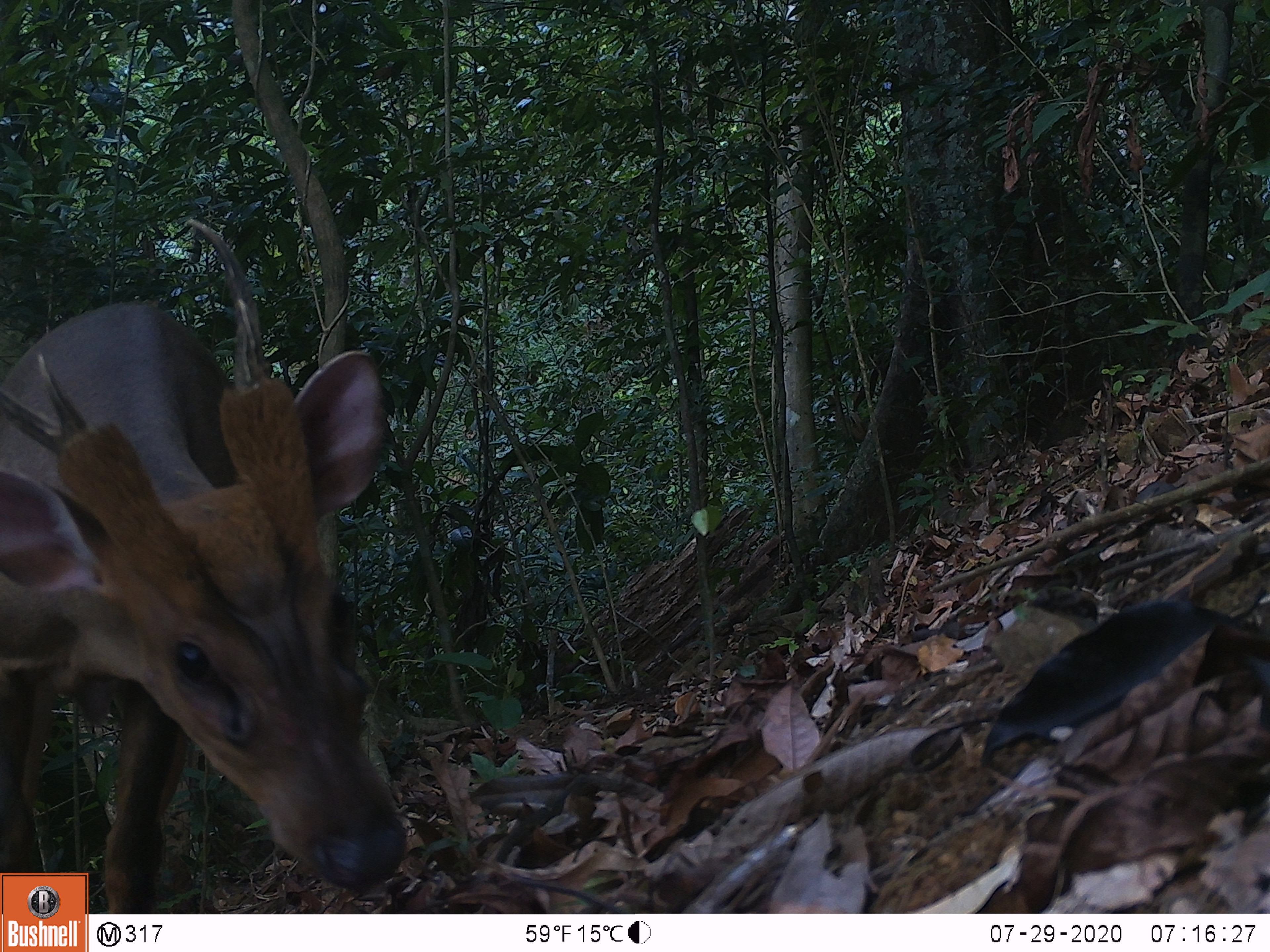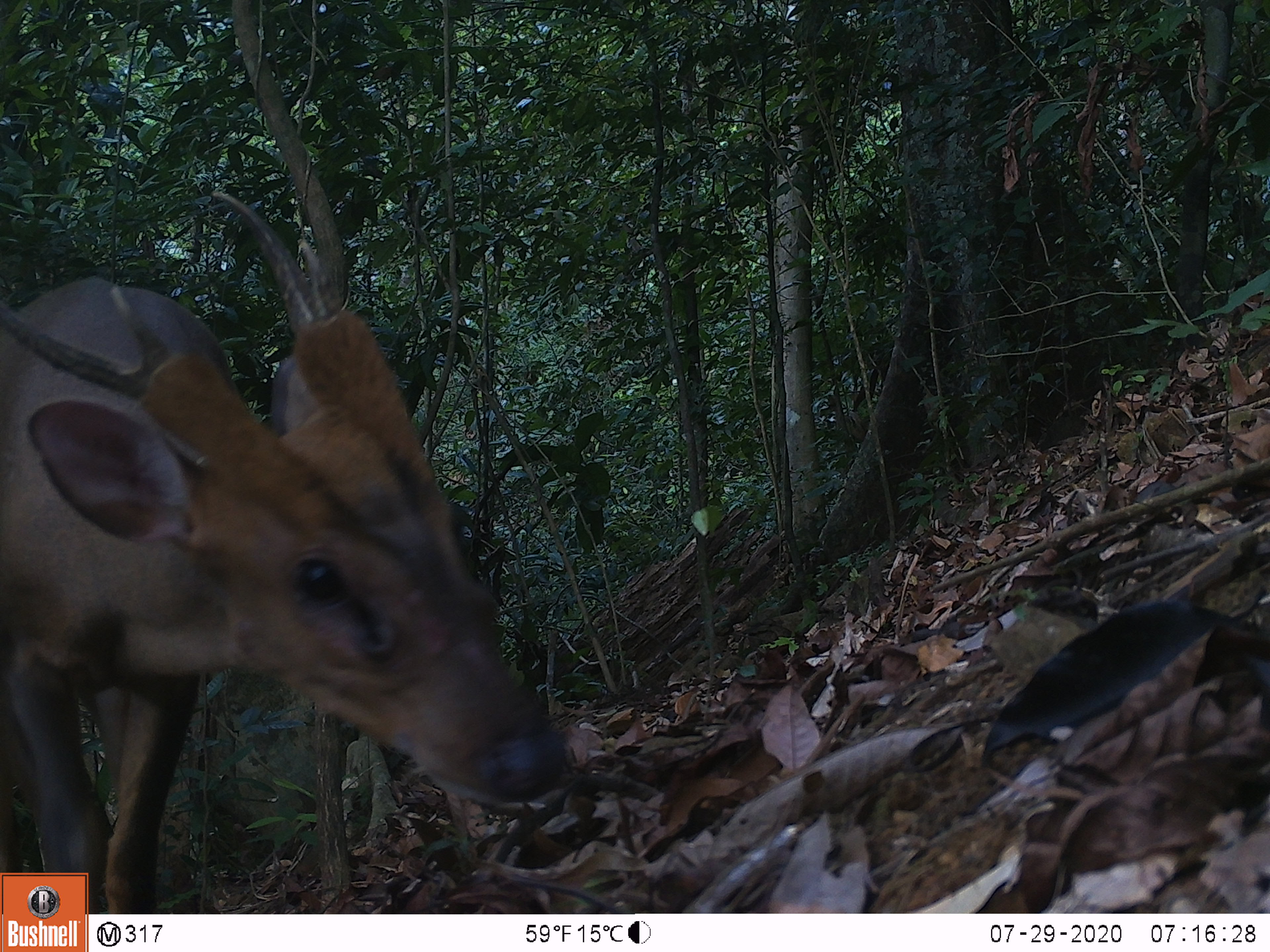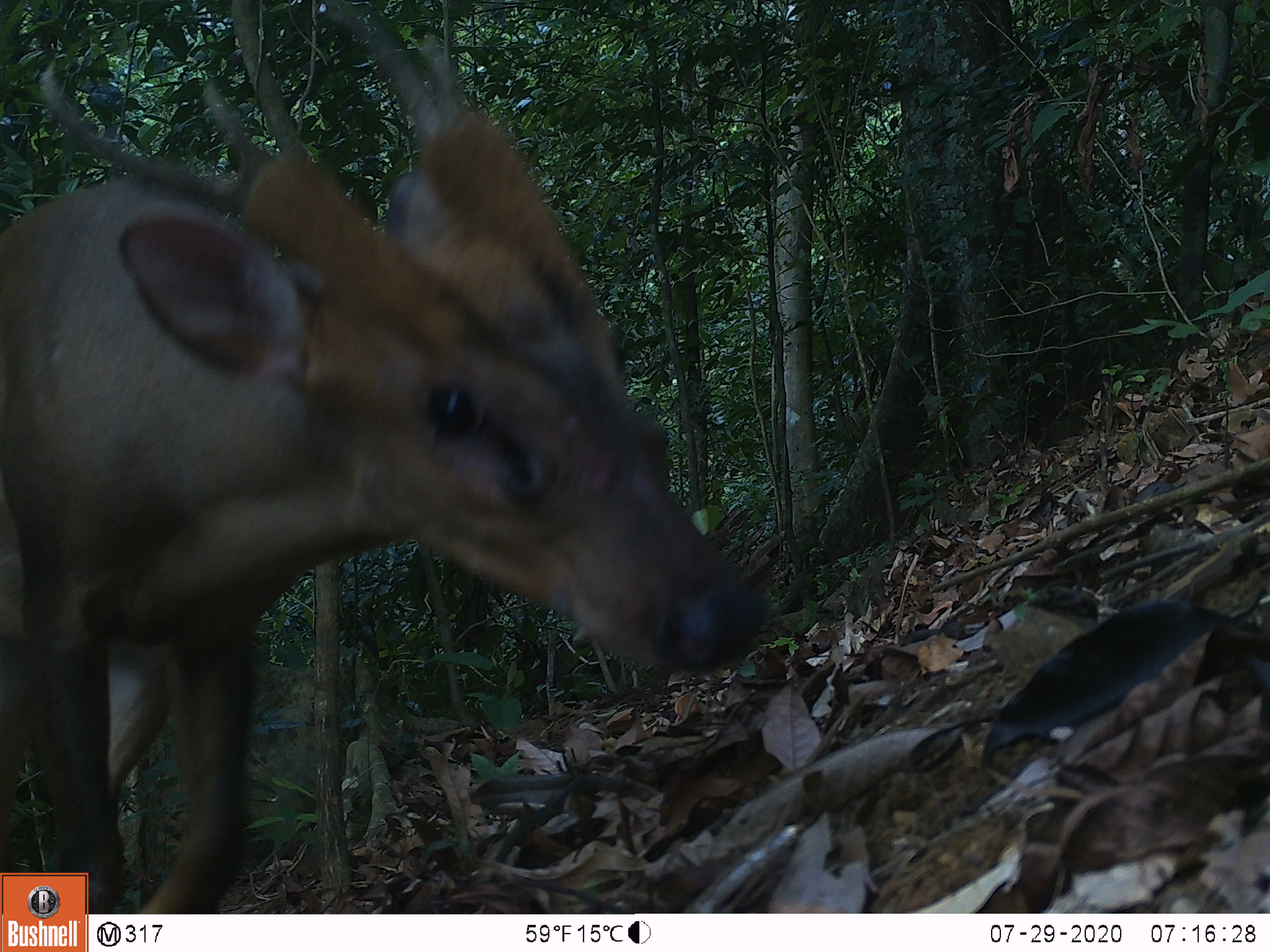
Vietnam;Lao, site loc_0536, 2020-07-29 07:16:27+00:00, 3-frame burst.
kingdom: Animalia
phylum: Chordata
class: Mammalia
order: Artiodactyla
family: Cervidae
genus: Muntiacus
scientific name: Muntiacus vuquangensis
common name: large-antlered muntjac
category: large antlered muntjac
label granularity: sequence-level